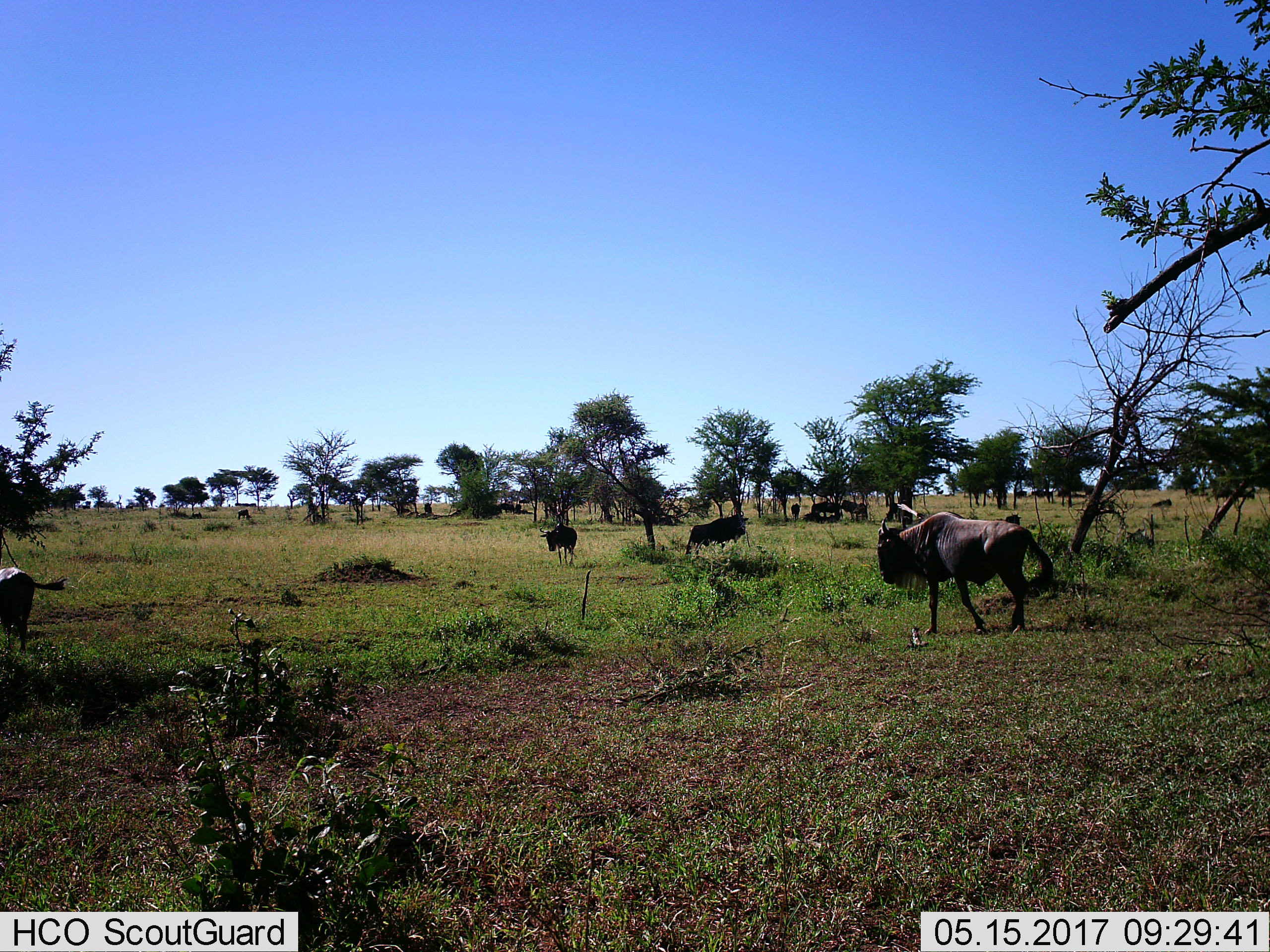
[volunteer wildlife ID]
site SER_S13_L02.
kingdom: Animalia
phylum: Chordata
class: Mammalia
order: Artiodactyla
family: Bovidae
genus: Connochaetes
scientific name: Connochaetes taurinus taurinus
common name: blue wildebeest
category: wildebeestblue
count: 11-50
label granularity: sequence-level